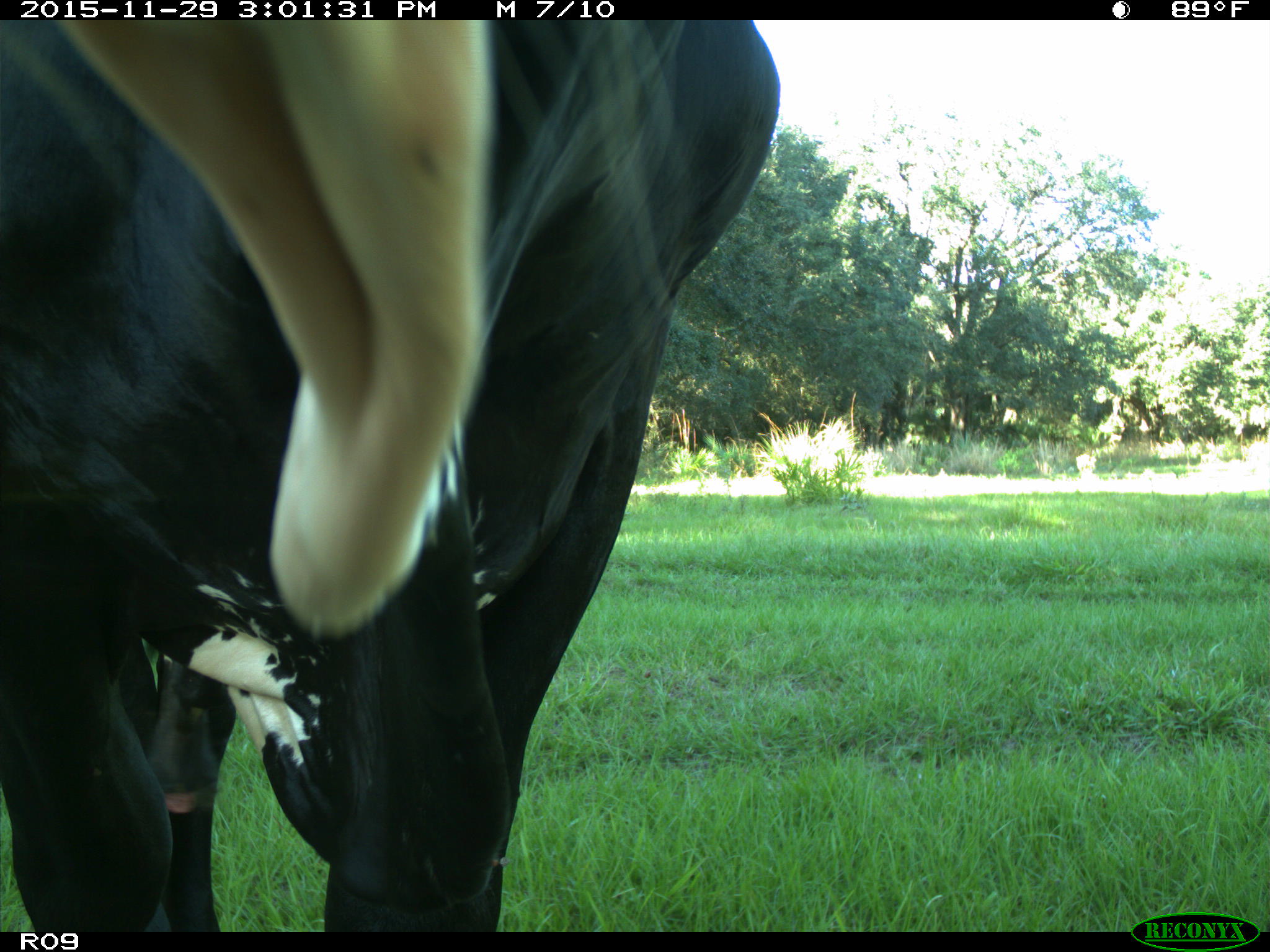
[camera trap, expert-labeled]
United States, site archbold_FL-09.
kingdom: Animalia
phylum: Chordata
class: Mammalia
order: Artiodactyla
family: Bovidae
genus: Bos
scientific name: Bos taurus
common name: domestic cow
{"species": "Bos taurus (domestic cow)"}